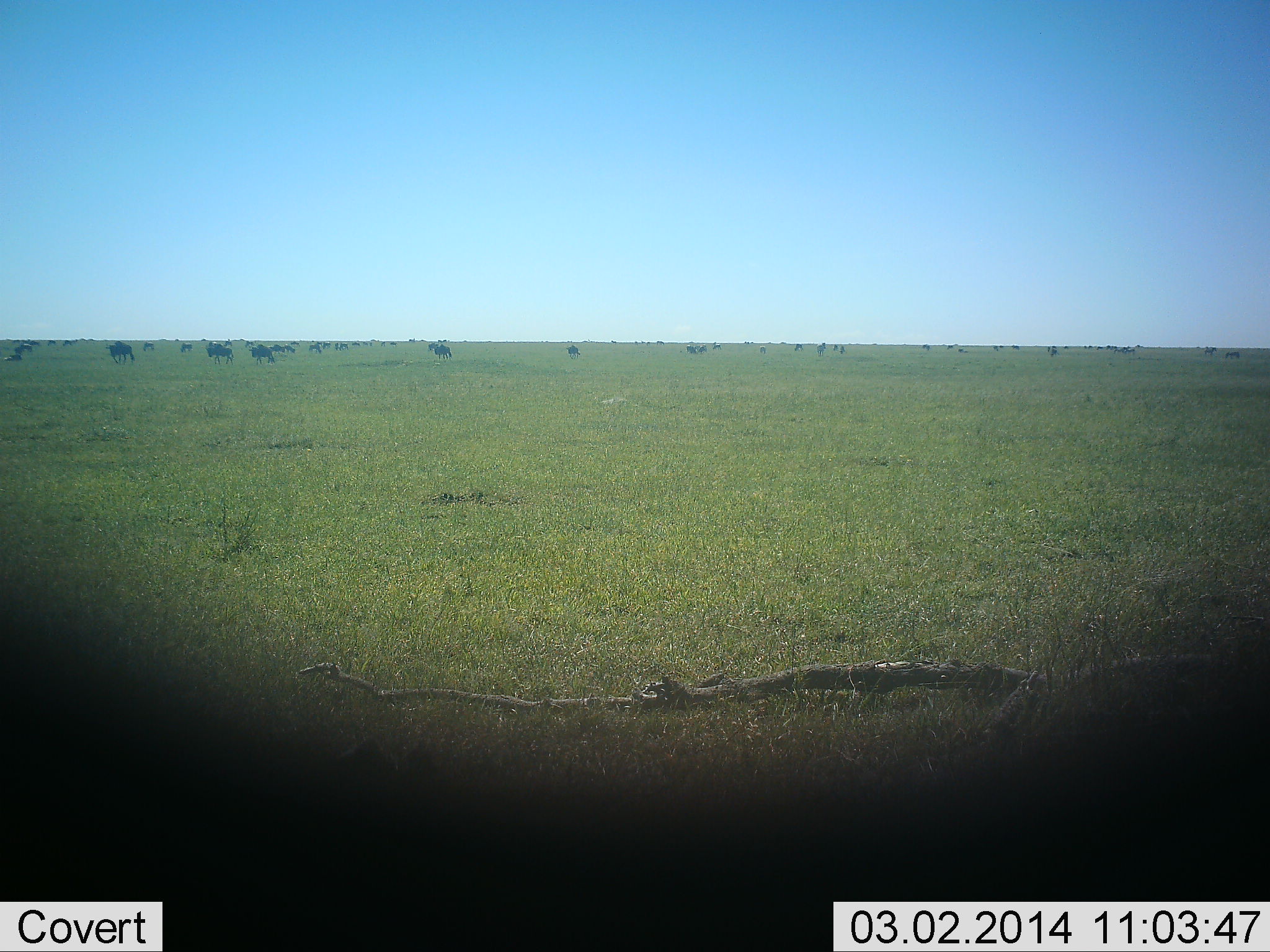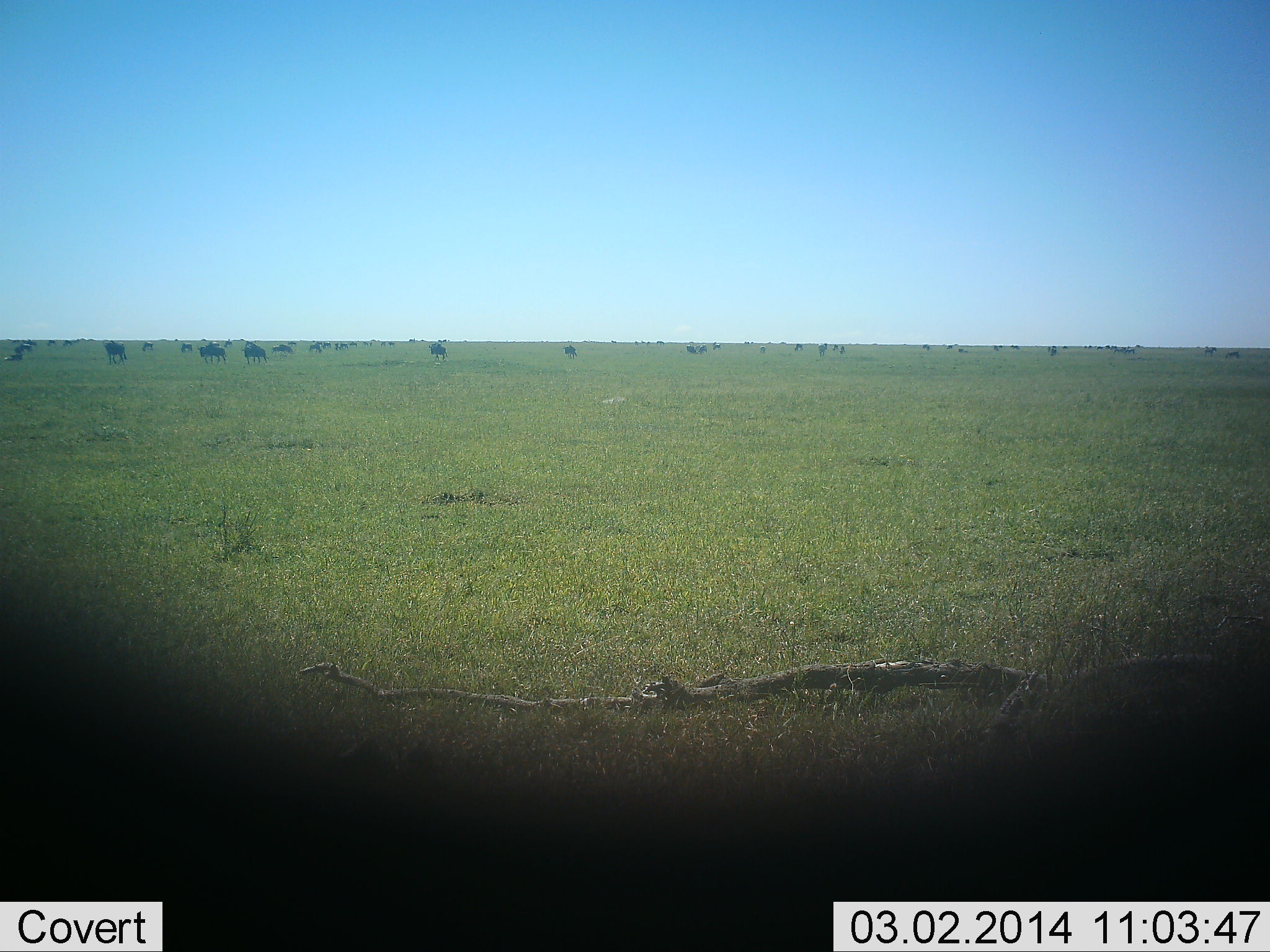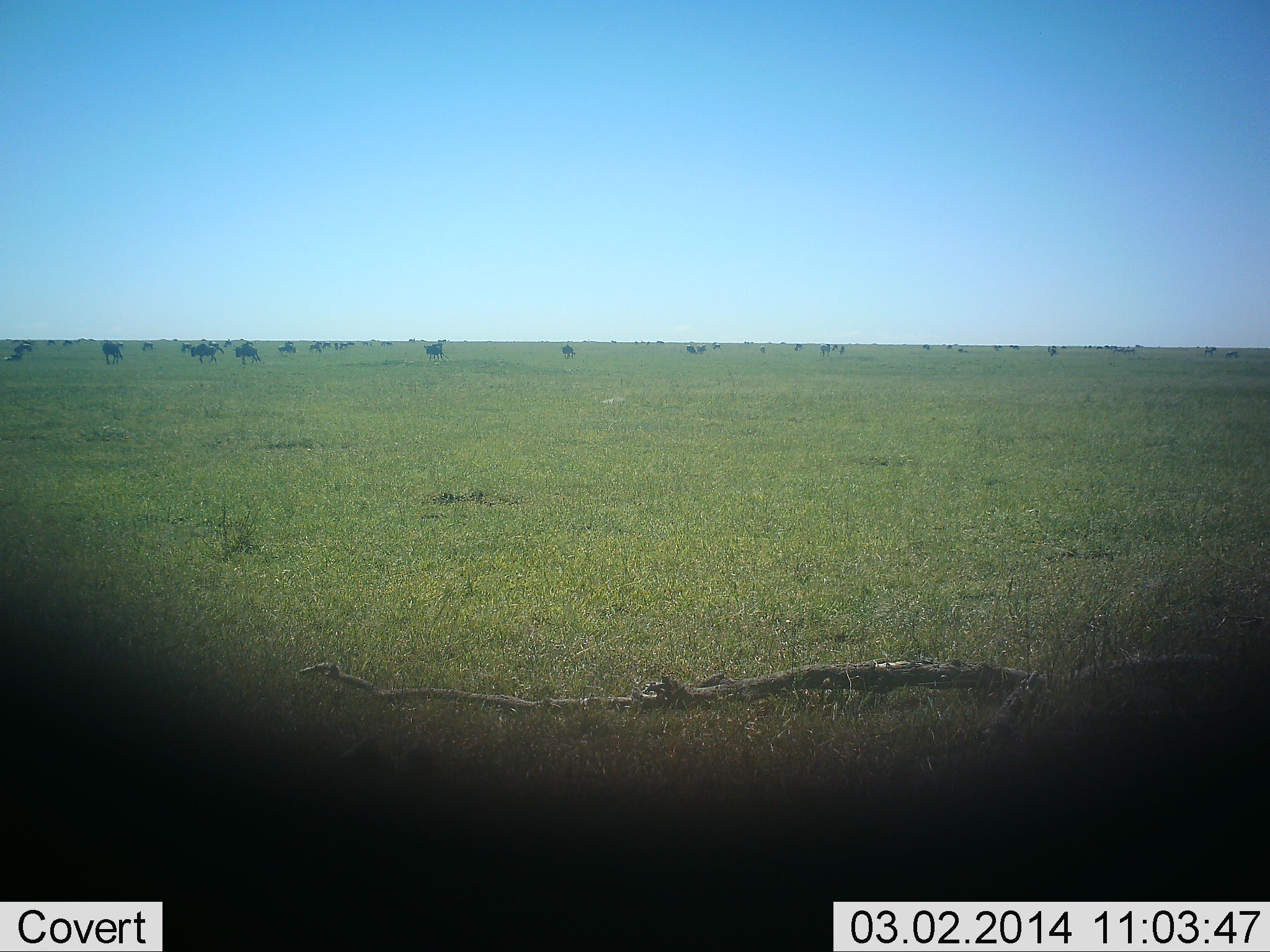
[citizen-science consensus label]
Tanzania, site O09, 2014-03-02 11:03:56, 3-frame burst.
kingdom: Animalia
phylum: Chordata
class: Mammalia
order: Artiodactyla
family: Bovidae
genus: Connochaetes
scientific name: Connochaetes taurinus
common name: blue wildebeest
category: wildebeest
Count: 11-50.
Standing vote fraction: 40%.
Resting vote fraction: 10%.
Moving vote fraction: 90%.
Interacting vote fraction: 10%.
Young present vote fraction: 0%.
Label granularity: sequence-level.